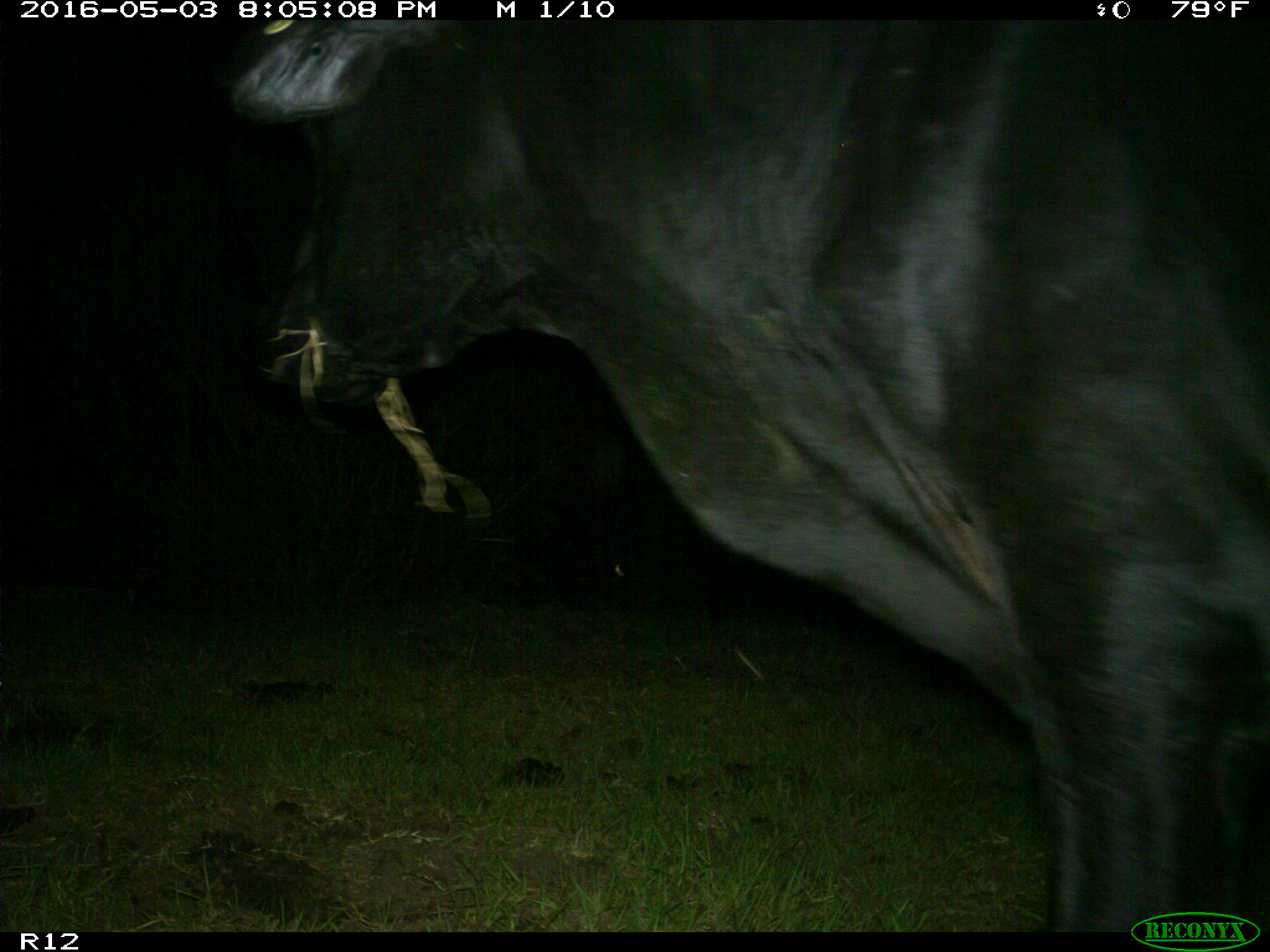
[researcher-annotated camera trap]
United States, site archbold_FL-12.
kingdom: Animalia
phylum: Chordata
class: Mammalia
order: Artiodactyla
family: Bovidae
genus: Bos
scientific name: Bos taurus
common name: domestic cow